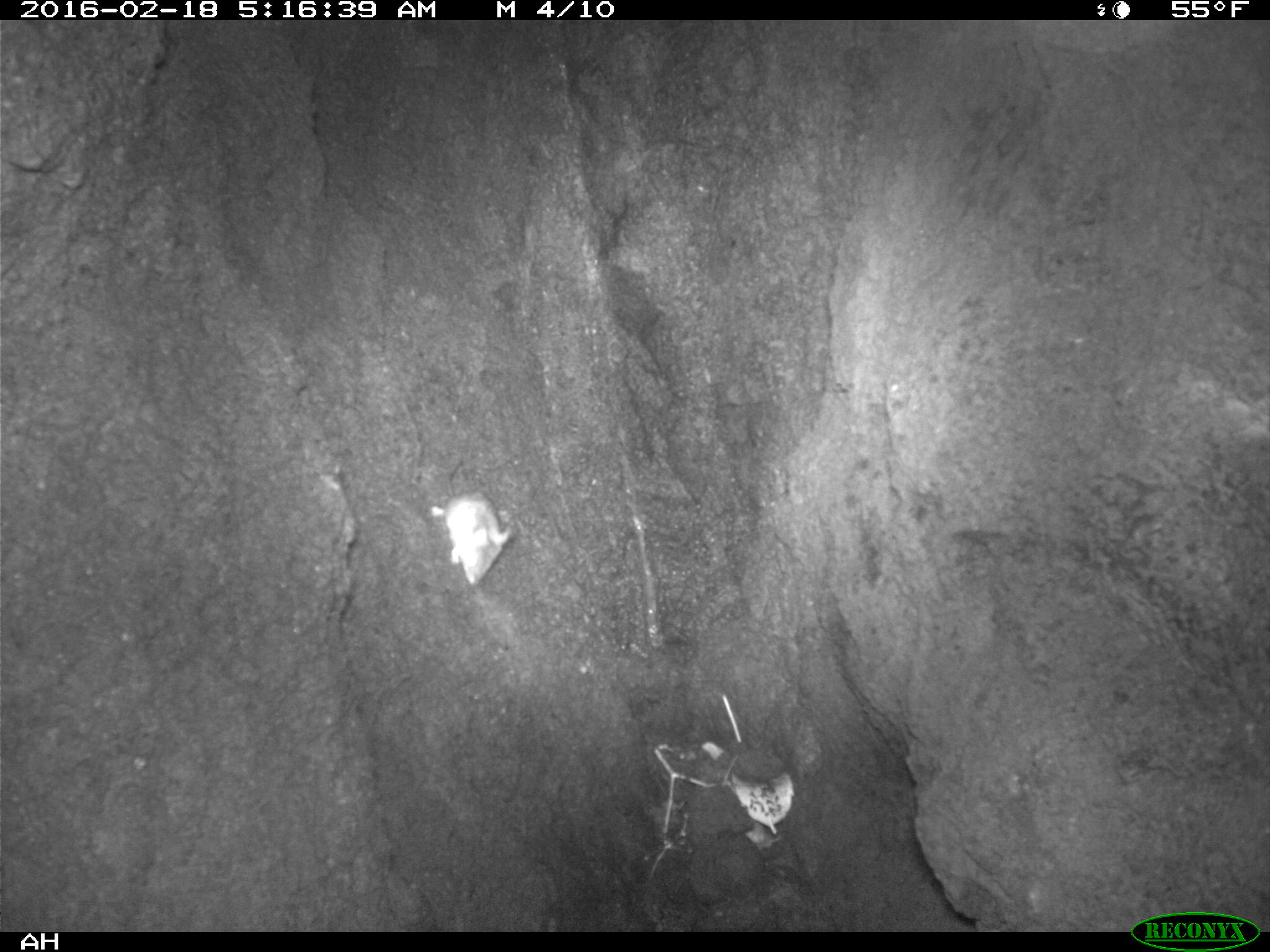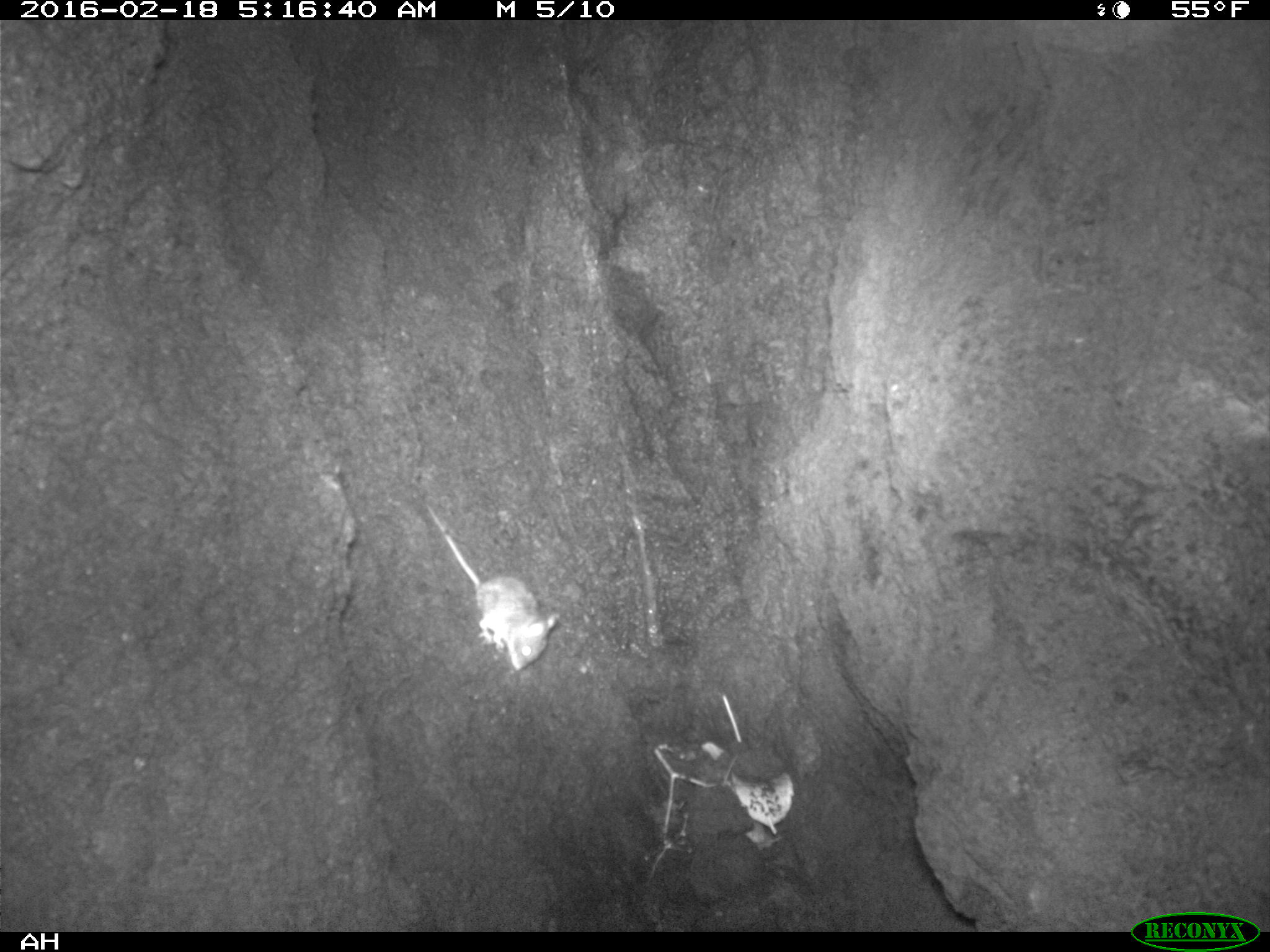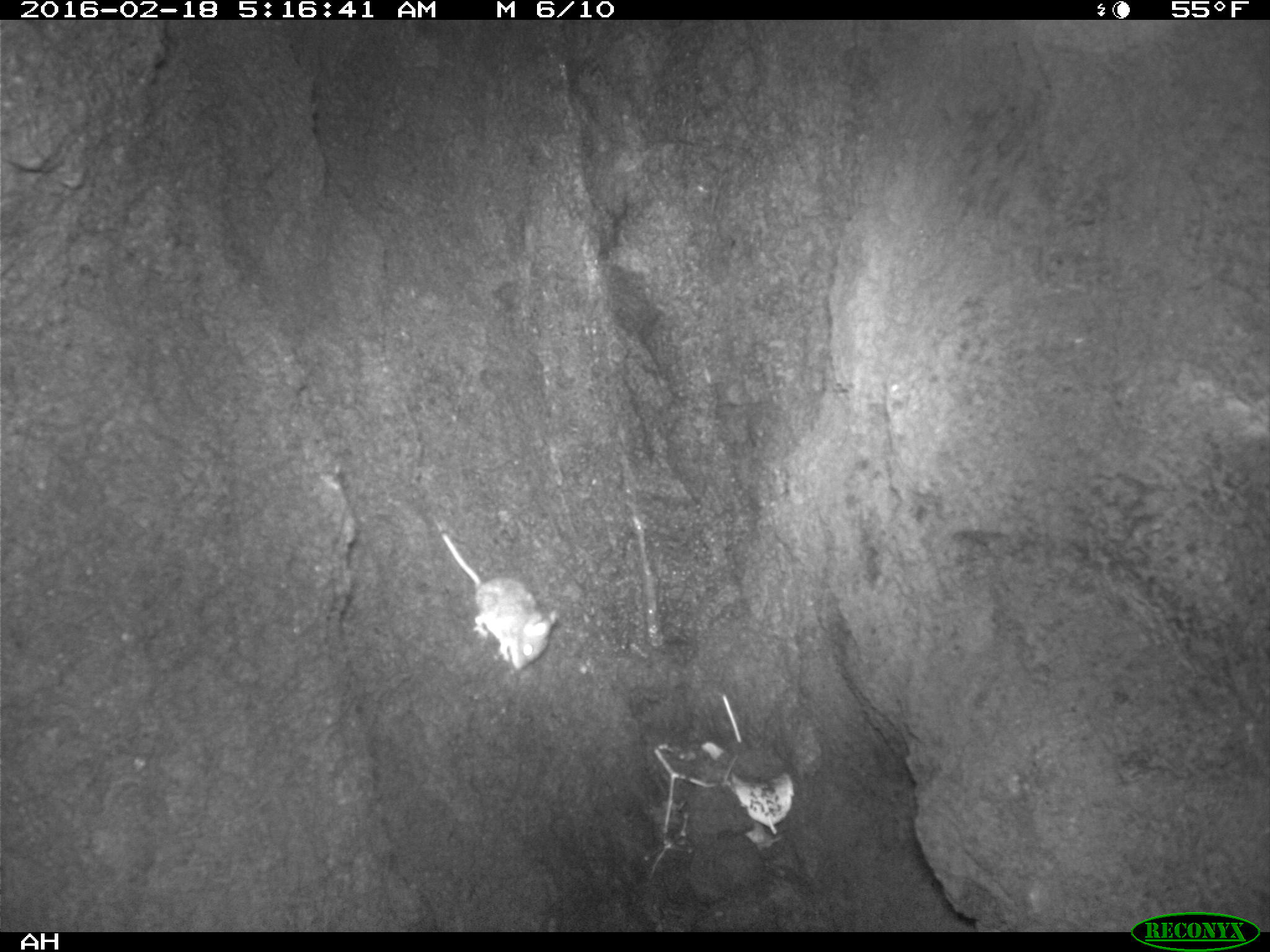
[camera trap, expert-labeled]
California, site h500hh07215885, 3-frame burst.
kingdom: Animalia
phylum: Chordata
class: Mammalia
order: Rodentia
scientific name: Rodentia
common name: rodent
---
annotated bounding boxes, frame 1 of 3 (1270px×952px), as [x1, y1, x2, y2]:
rodent: [429, 492, 508, 584]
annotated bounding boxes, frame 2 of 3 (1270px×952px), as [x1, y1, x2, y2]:
rodent: [426, 503, 560, 671]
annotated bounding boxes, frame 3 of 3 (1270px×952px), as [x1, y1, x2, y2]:
rodent: [437, 527, 559, 670]